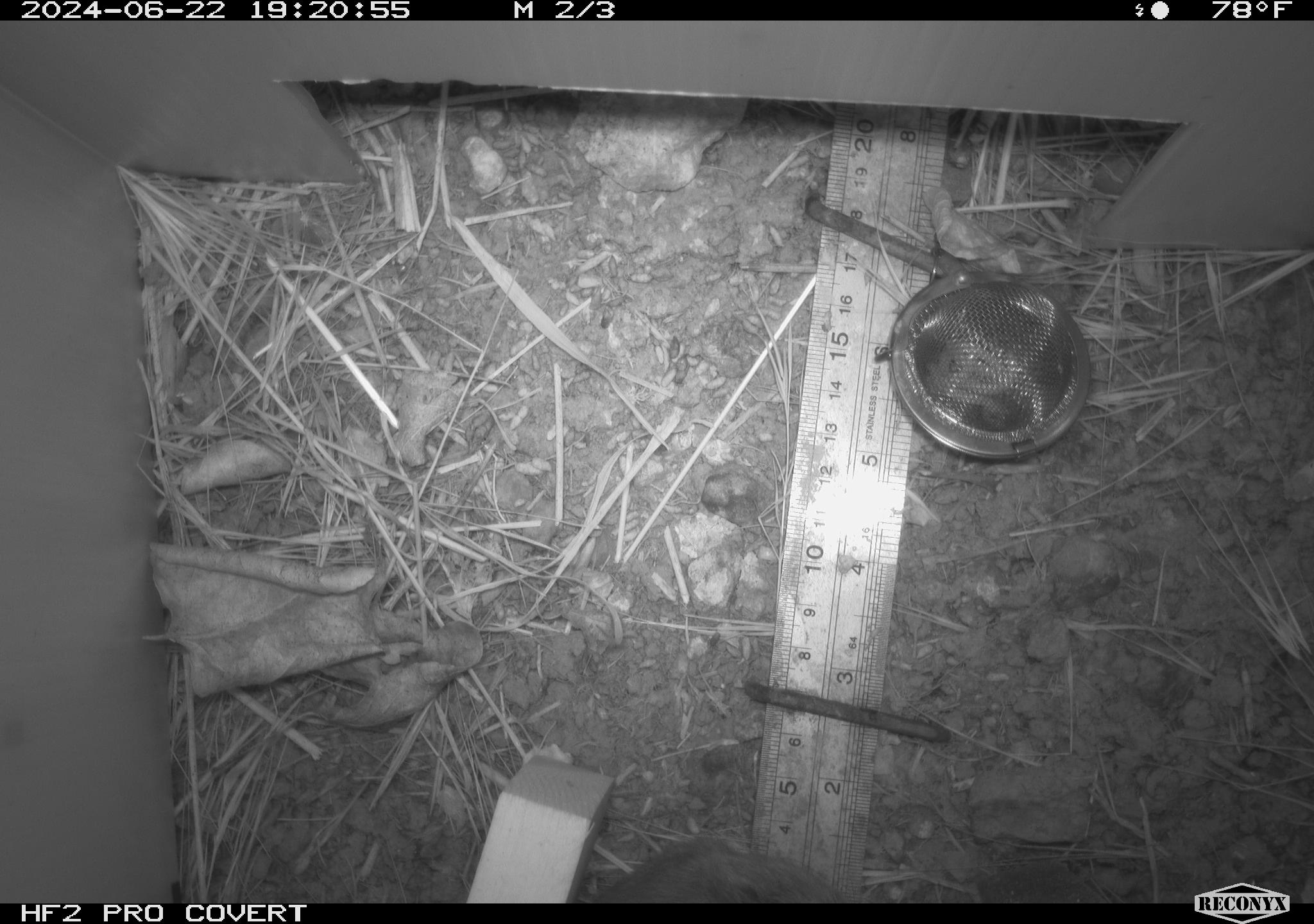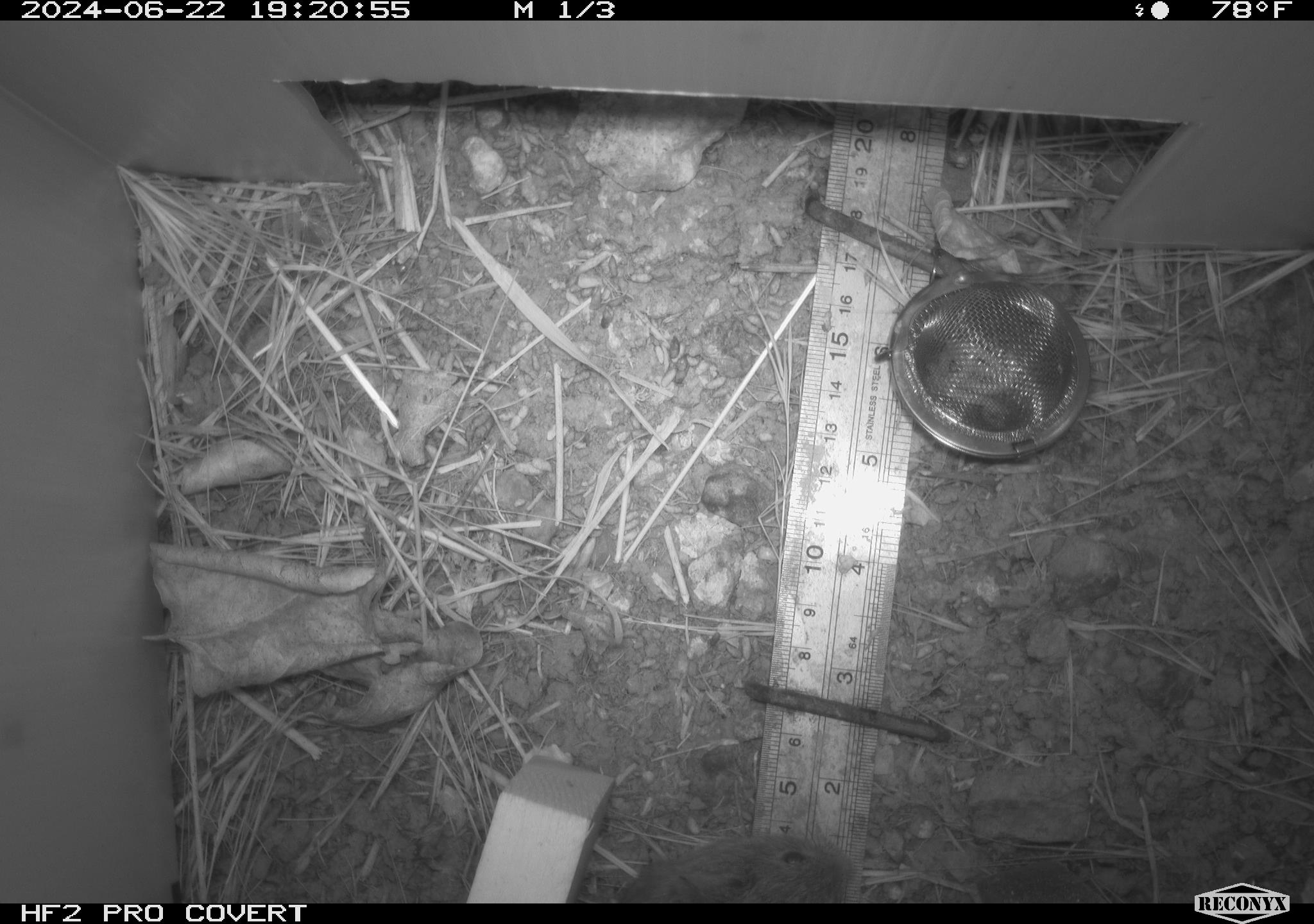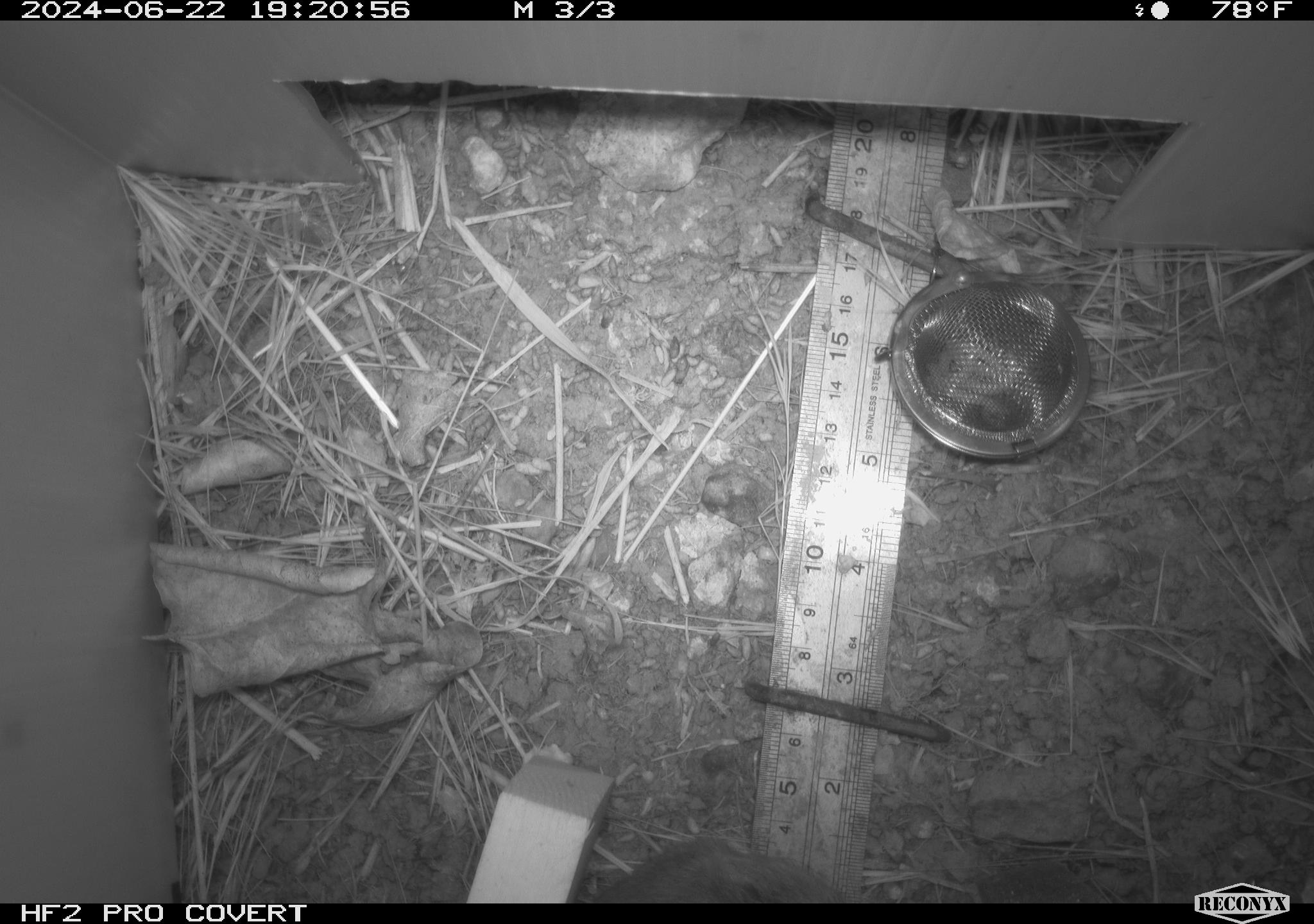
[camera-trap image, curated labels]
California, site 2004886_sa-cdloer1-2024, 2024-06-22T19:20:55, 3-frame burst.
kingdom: Animalia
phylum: Chordata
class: Mammalia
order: Rodentia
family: Cricetidae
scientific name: Arvicolinae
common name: voles, lemmings, and muskrats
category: arvicolinae subfamily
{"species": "arvicolinae subfamily (voles, lemmings, and muskrats) (Arvicolinae)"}